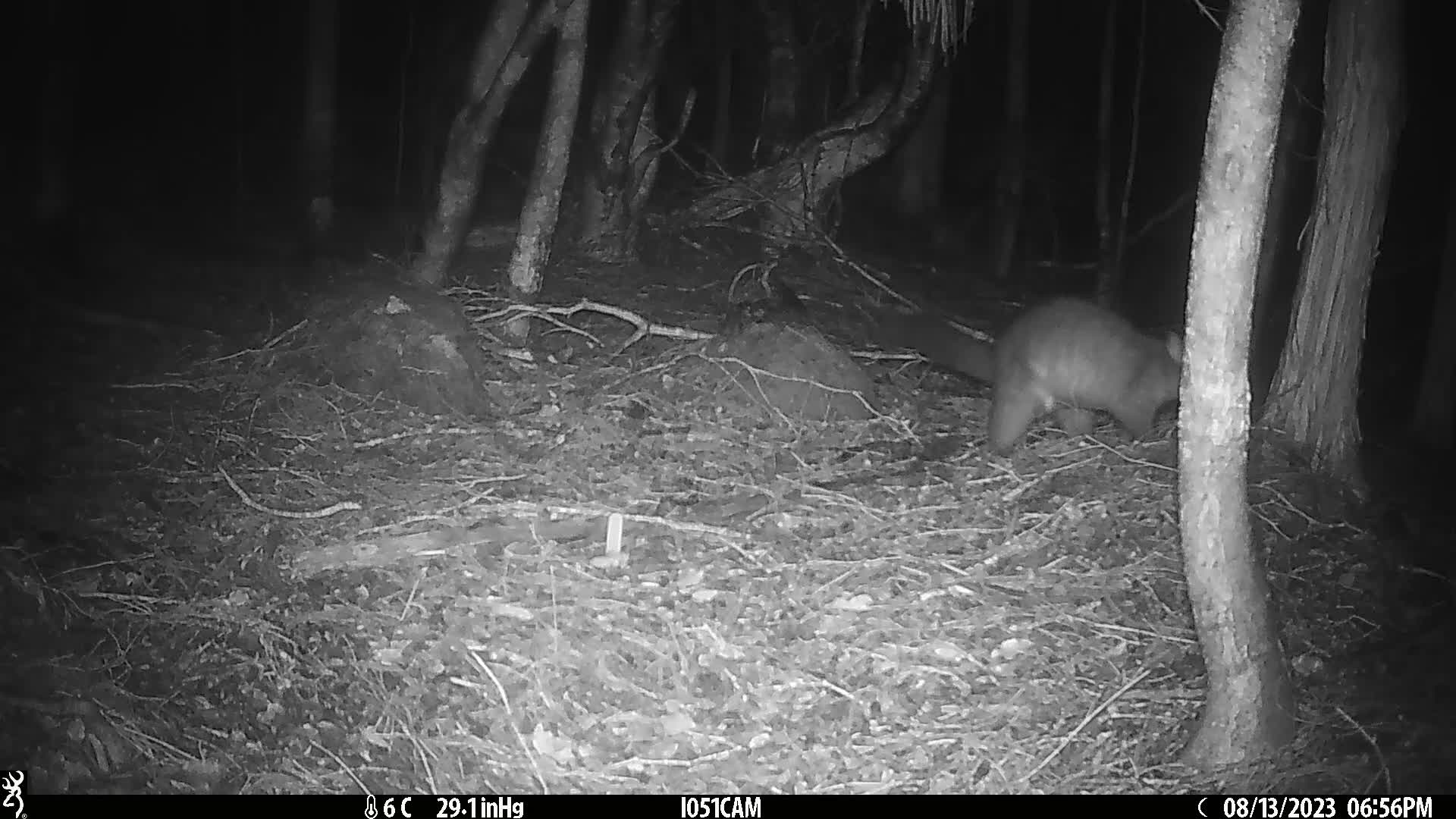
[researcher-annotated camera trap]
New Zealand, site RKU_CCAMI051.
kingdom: Animalia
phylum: Chordata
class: Mammalia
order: Diprotodontia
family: Phalangeridae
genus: Trichosurus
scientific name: Trichosurus vulpecula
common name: common brushtail possum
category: possum